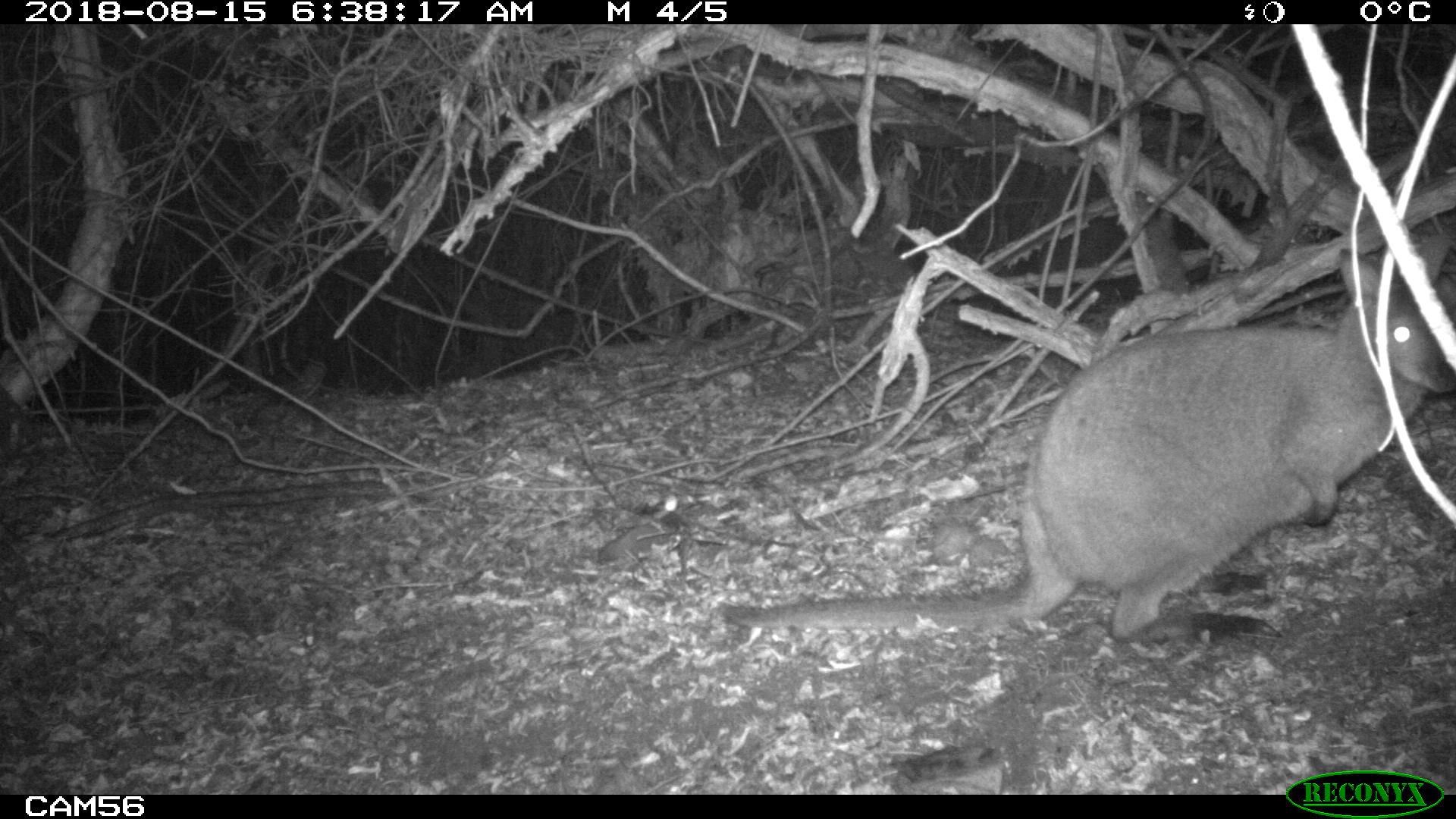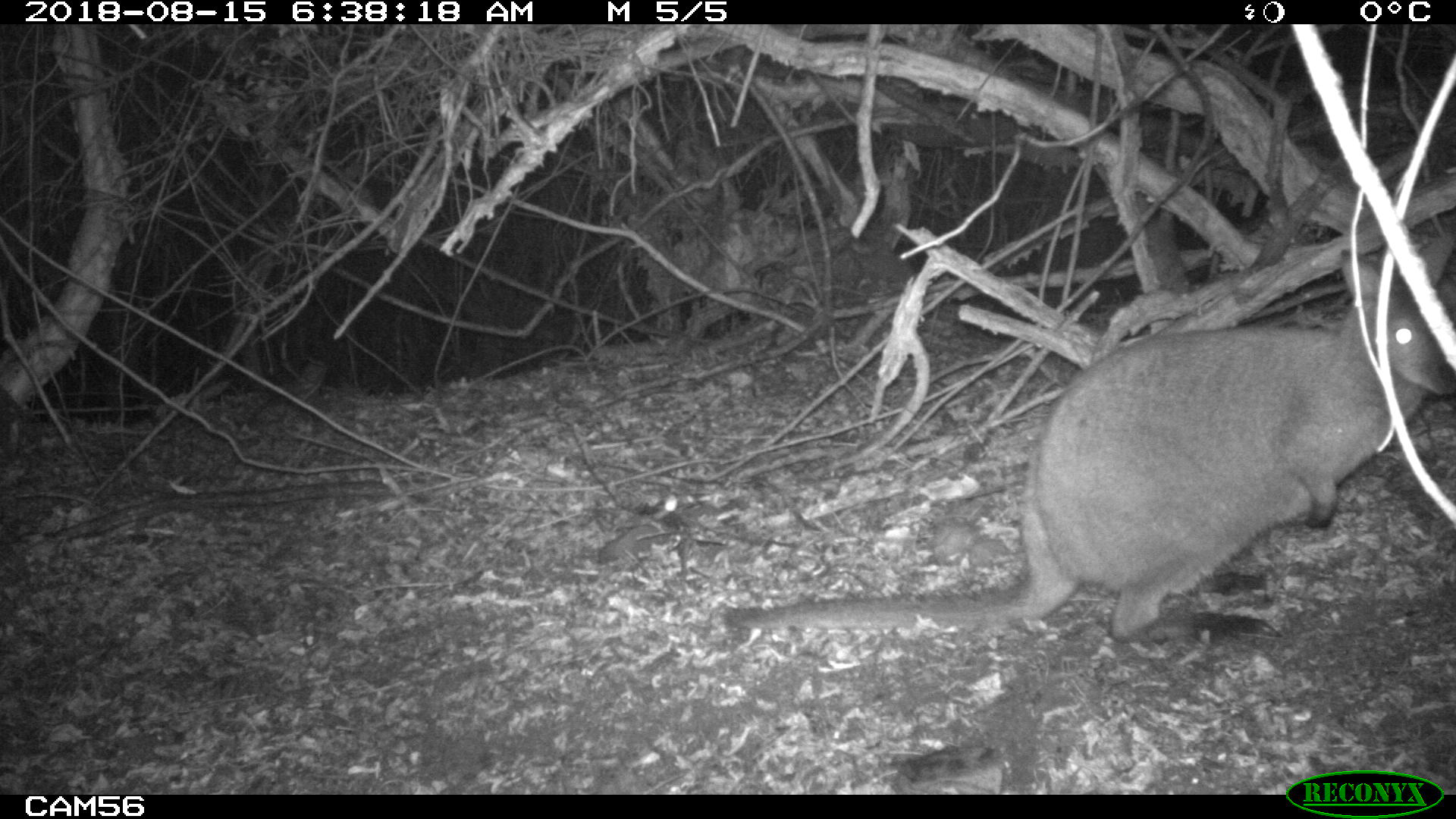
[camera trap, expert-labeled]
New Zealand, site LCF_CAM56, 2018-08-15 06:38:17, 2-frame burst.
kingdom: Animalia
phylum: Chordata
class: Mammalia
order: Diprotodontia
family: Macropodidae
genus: Notamacropus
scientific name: Notamacropus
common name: wallaby